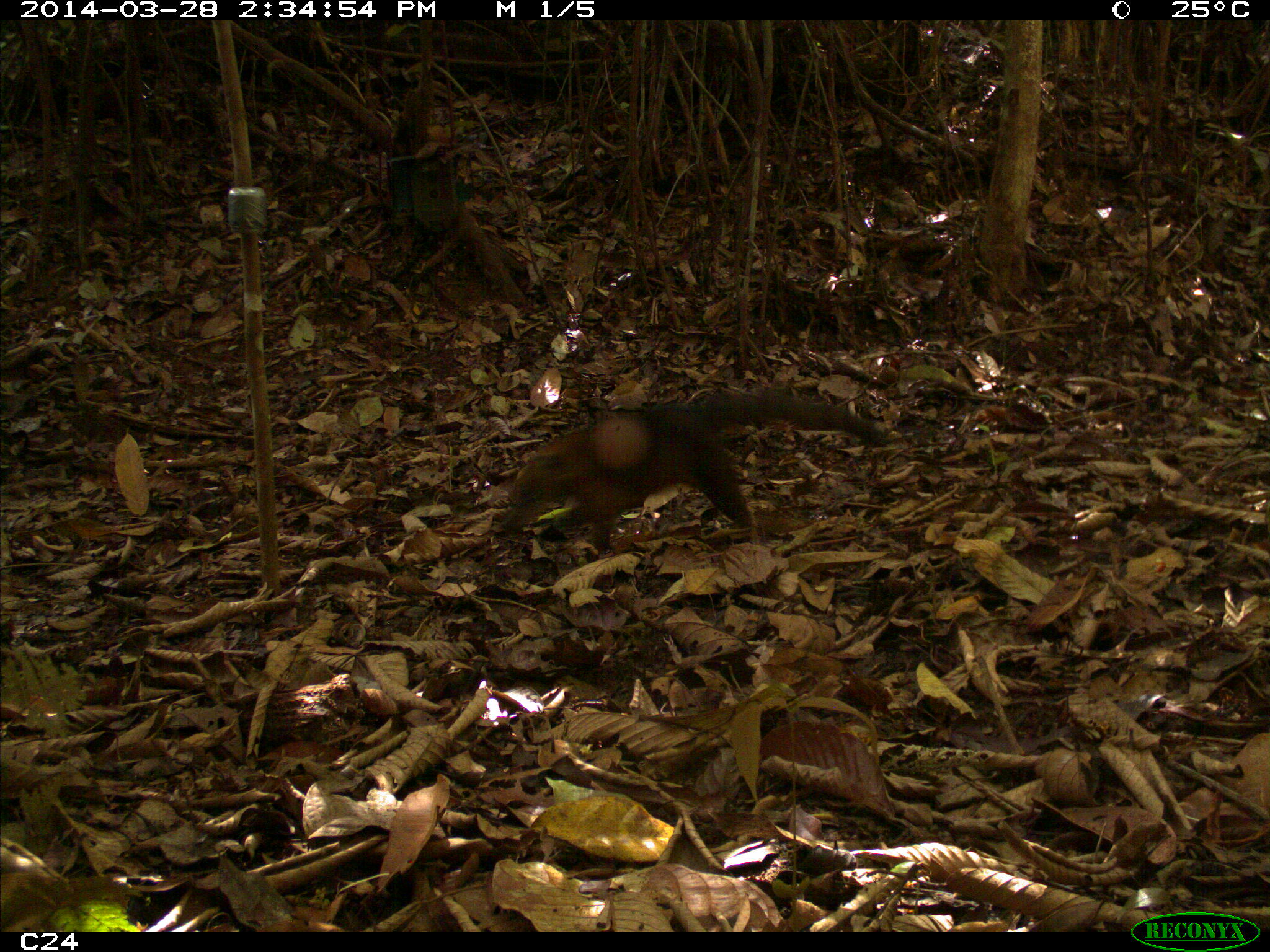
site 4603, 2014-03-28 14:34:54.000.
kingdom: Animalia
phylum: Chordata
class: Mammalia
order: Carnivora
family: Procyonidae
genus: Nasua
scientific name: Nasua nasua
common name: south american coati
Nasua nasua (south american coati), count 1, age adult.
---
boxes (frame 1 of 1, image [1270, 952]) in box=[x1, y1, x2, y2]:
nasua nasua: box=[502, 386, 890, 556]